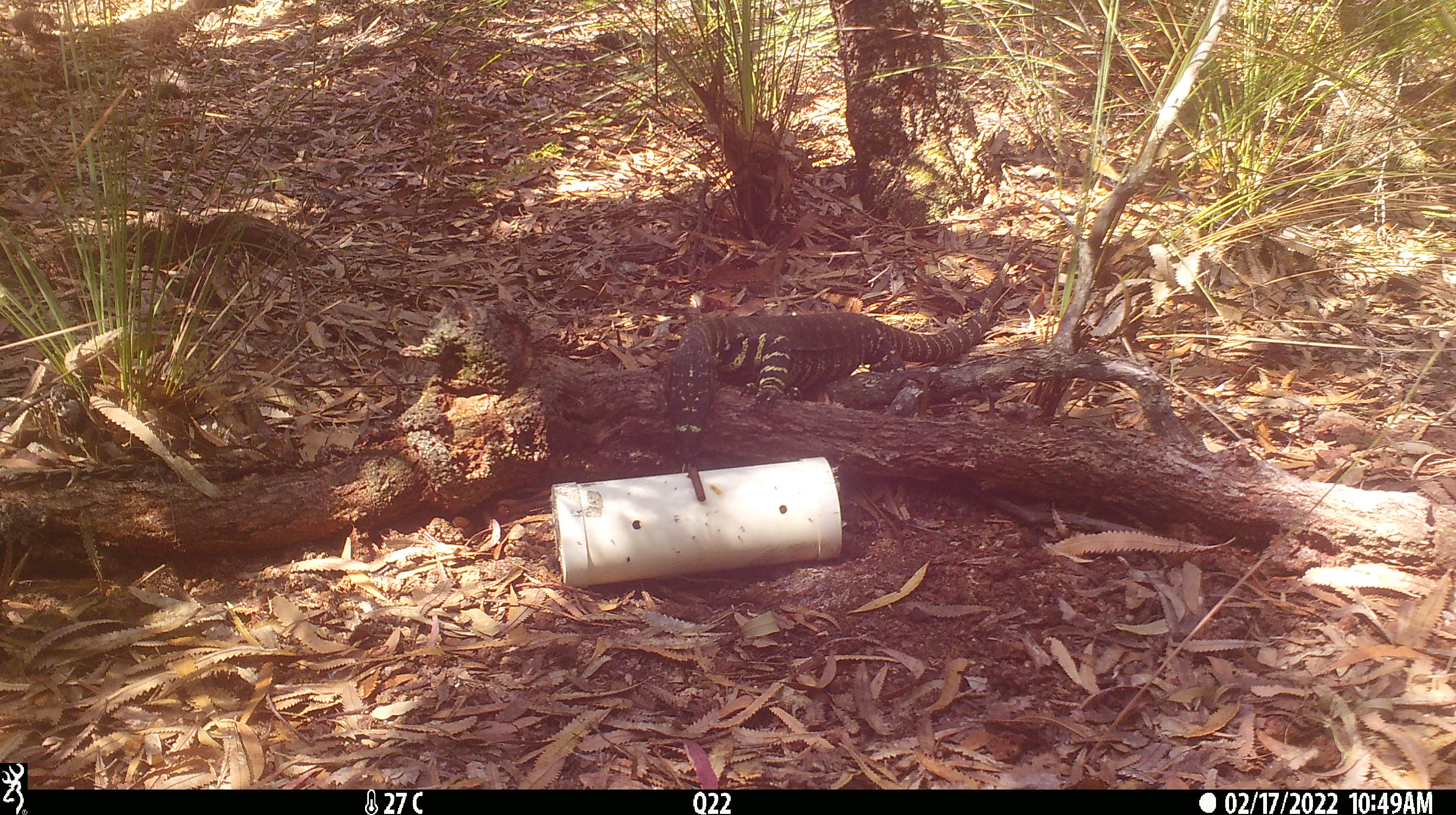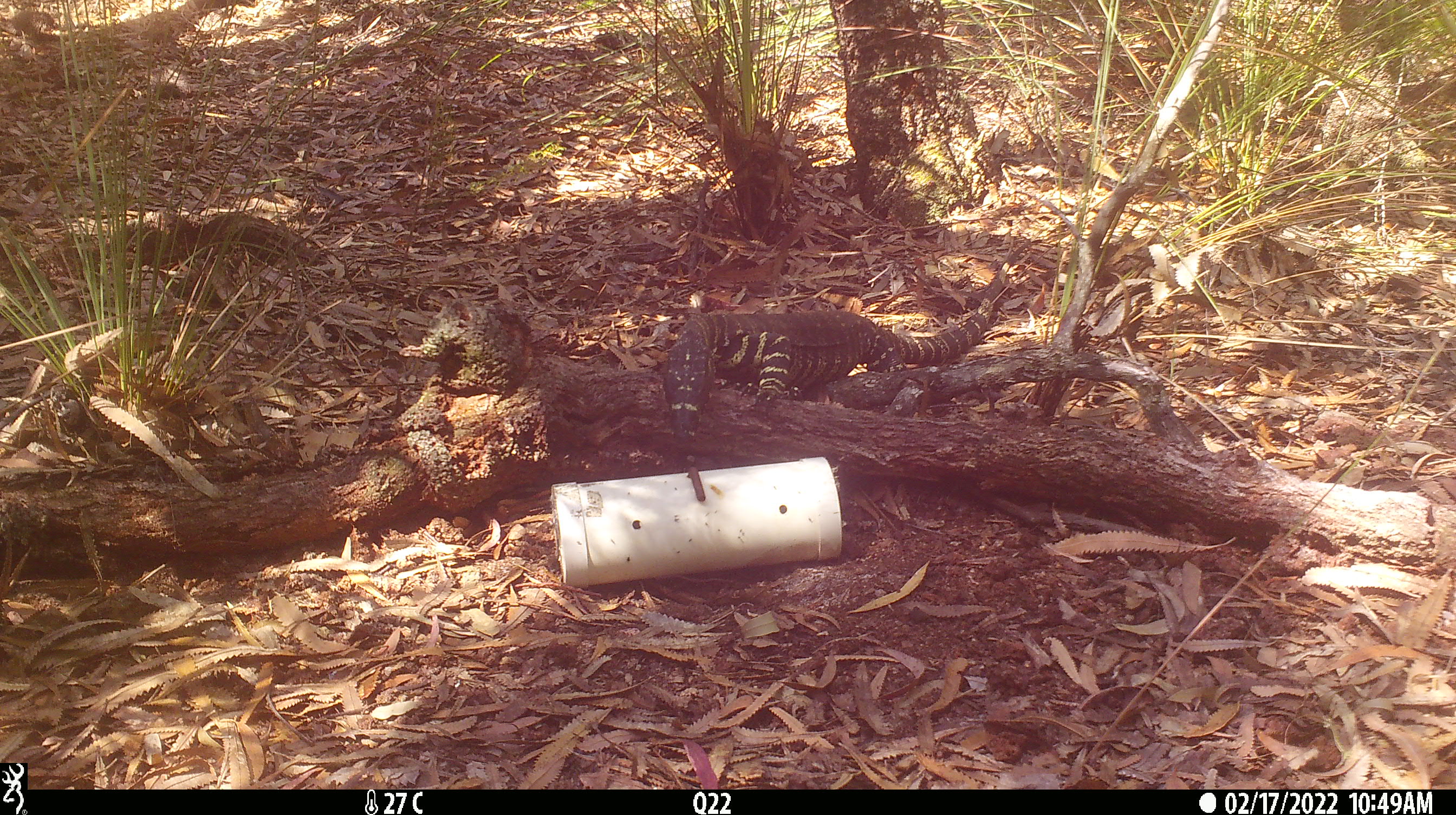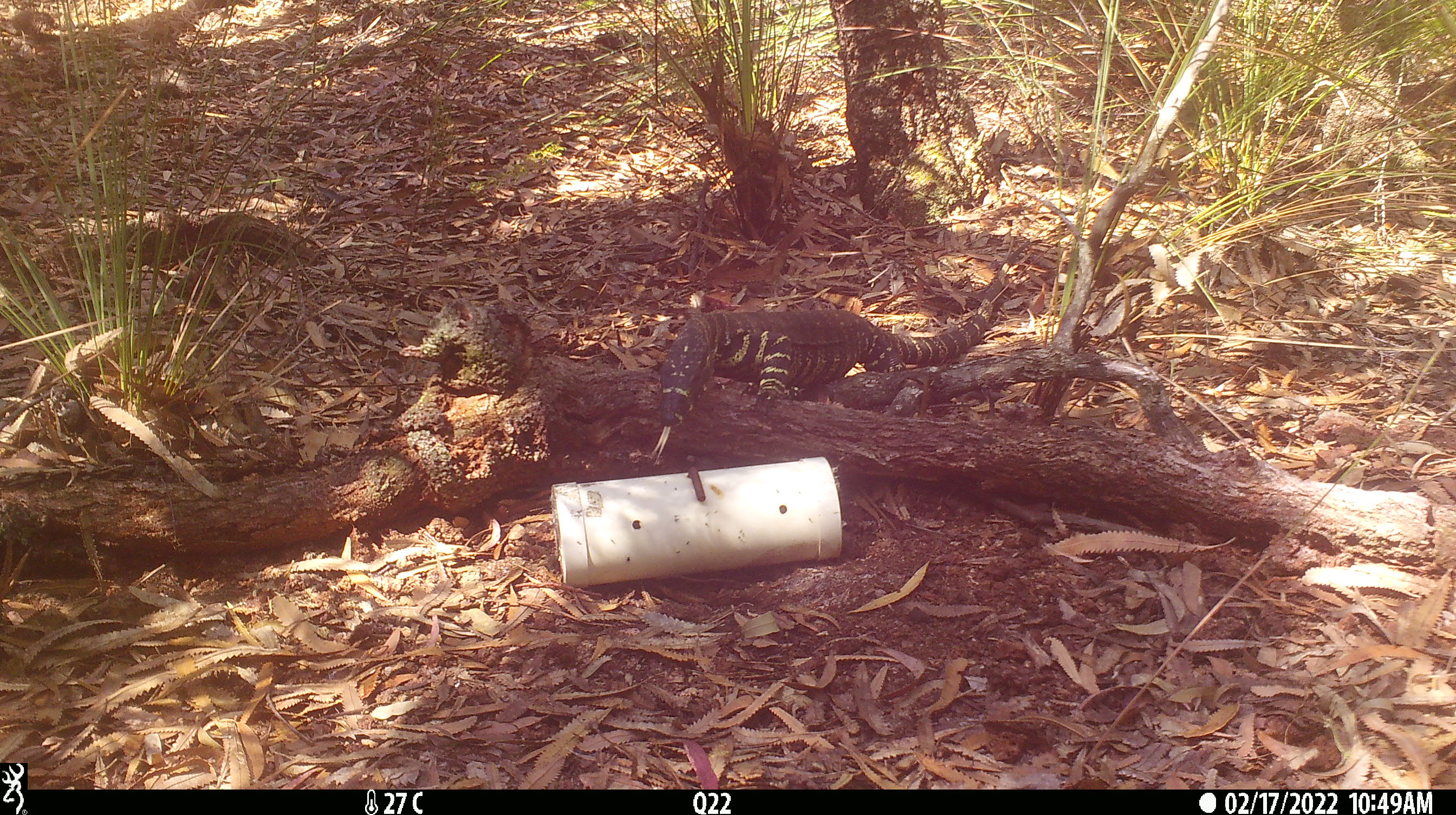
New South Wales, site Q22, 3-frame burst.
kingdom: Animalia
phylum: Chordata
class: Reptilia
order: Squamata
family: Varanidae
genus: Varanus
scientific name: Varanus varius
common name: lace monitor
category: goanna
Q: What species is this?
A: Goanna (lace monitor) (Varanus varius).